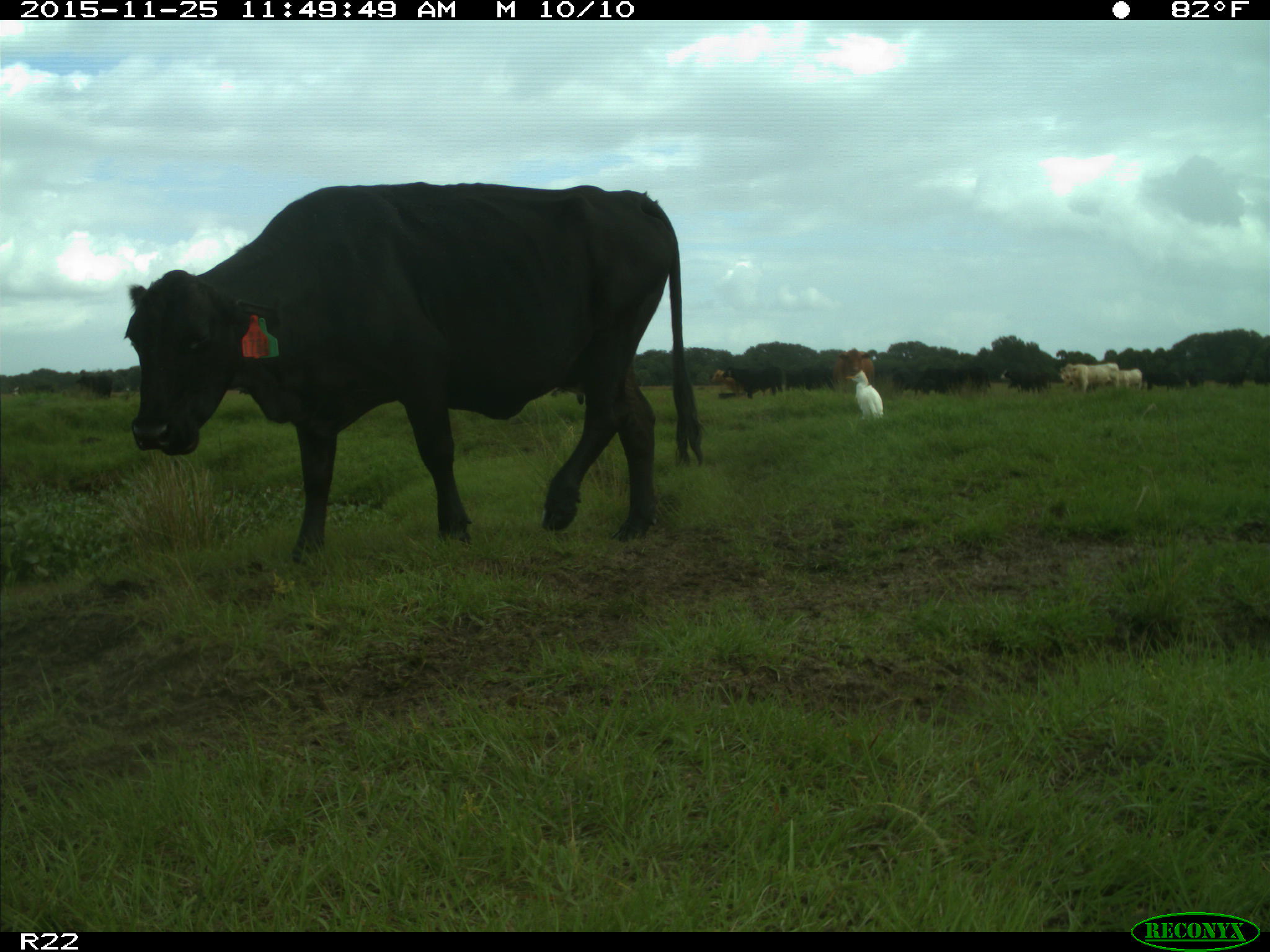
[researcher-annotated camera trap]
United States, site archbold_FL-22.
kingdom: Animalia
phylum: Chordata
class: Mammalia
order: Artiodactyla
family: Bovidae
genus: Bos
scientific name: Bos taurus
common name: domestic cow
Bos taurus (domestic cow).